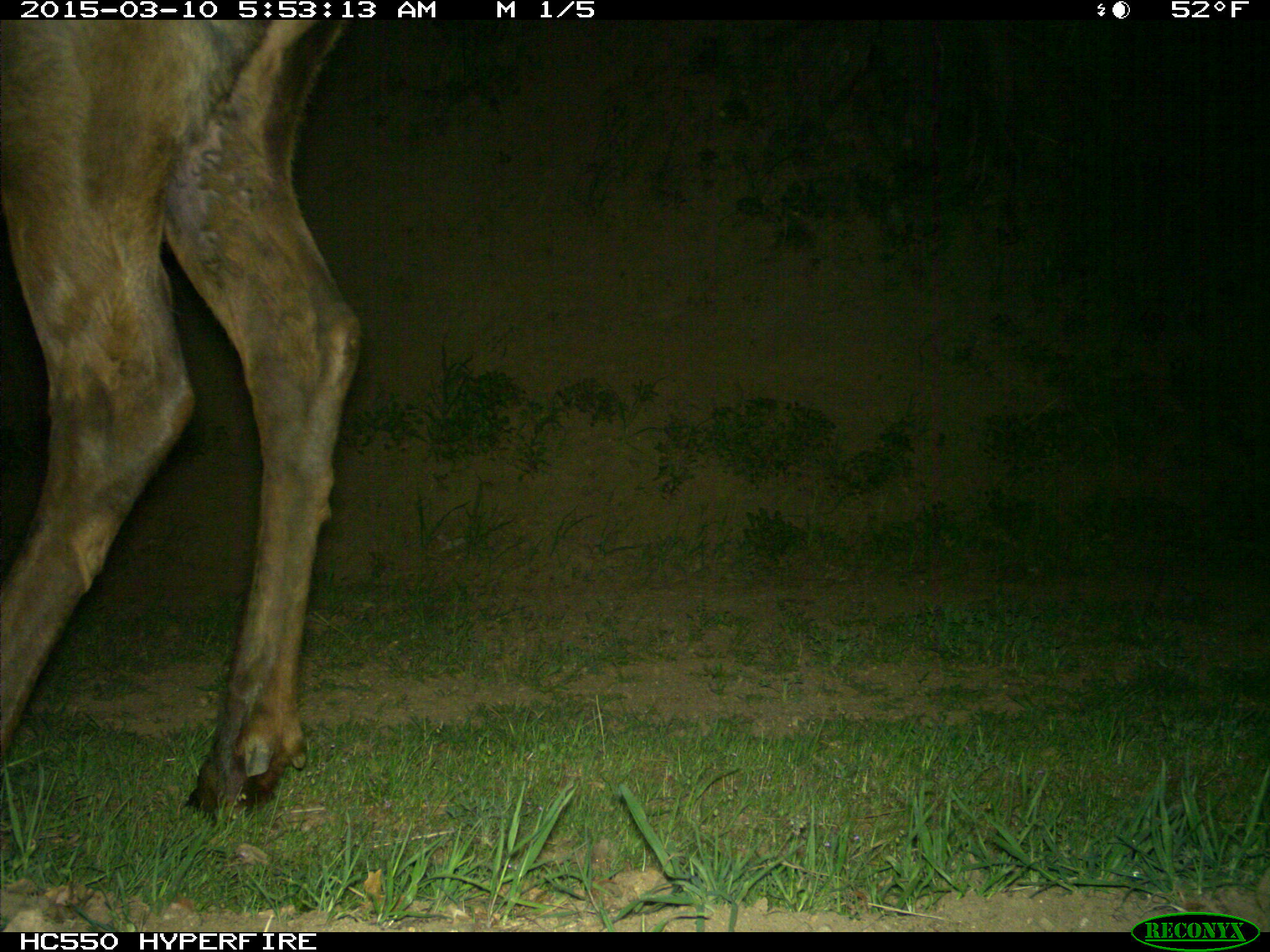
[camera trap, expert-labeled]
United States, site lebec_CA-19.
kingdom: Animalia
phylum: Chordata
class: Mammalia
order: Artiodactyla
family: Cervidae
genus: Cervus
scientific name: Cervus canadensis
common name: elk